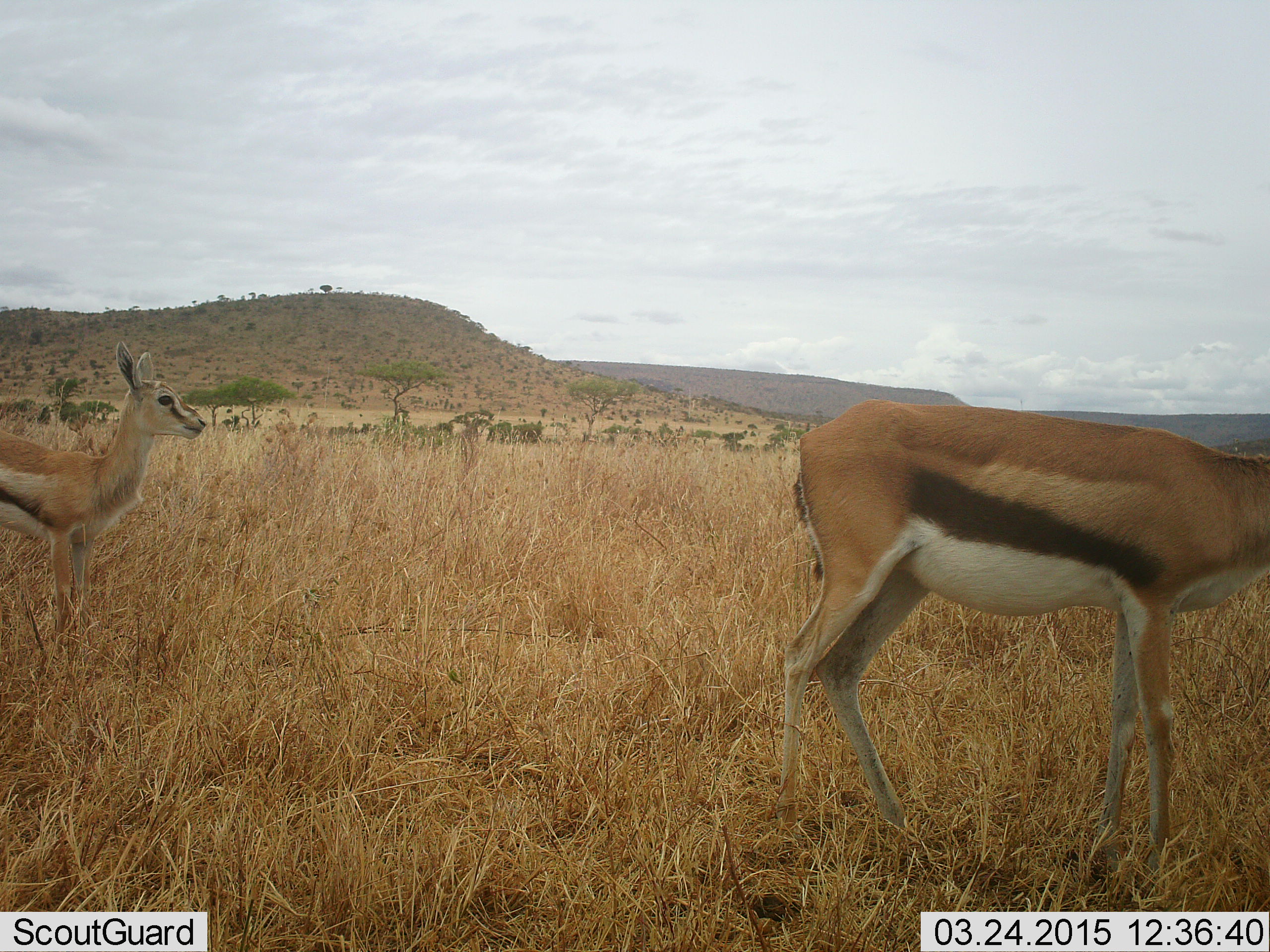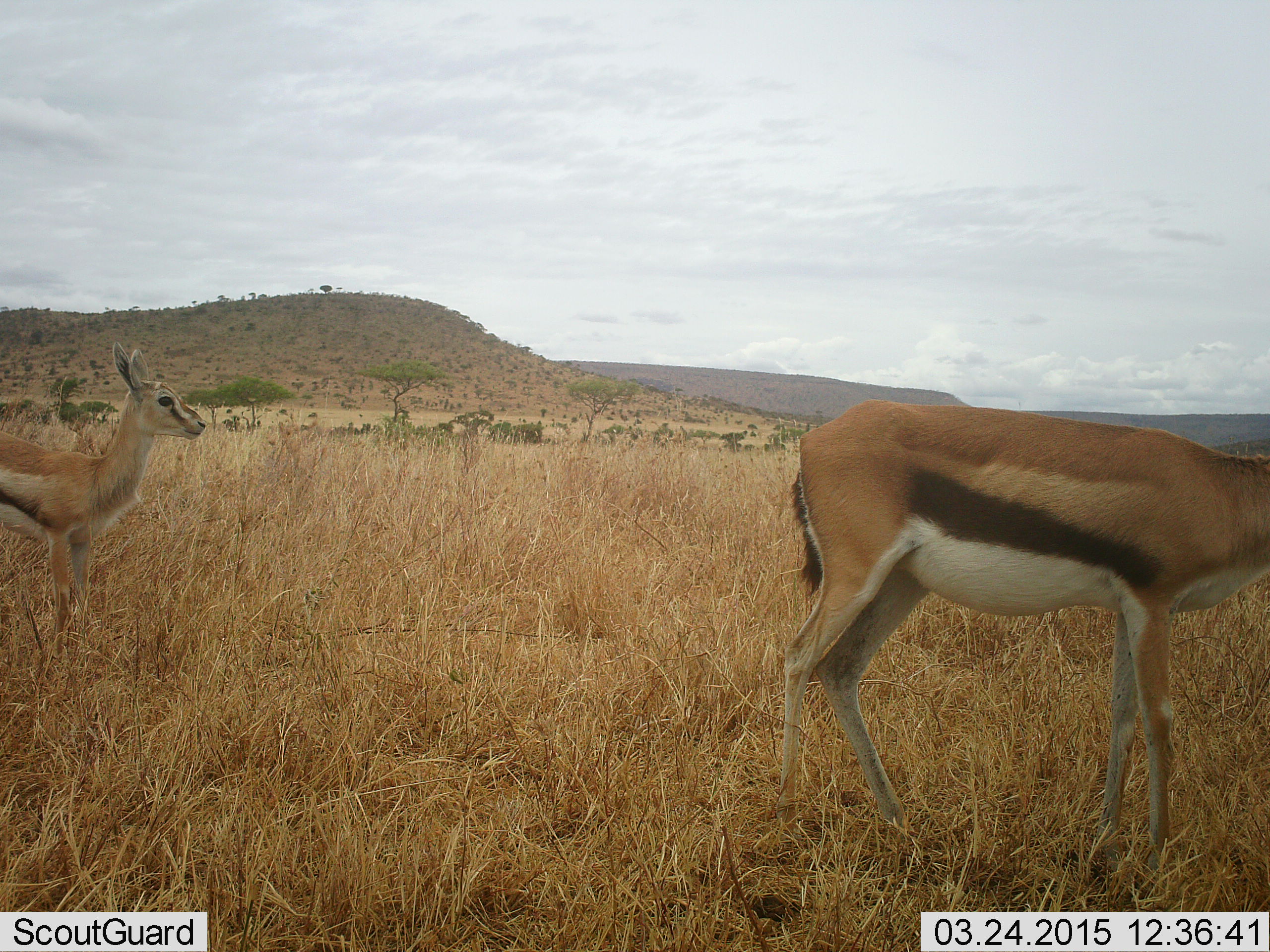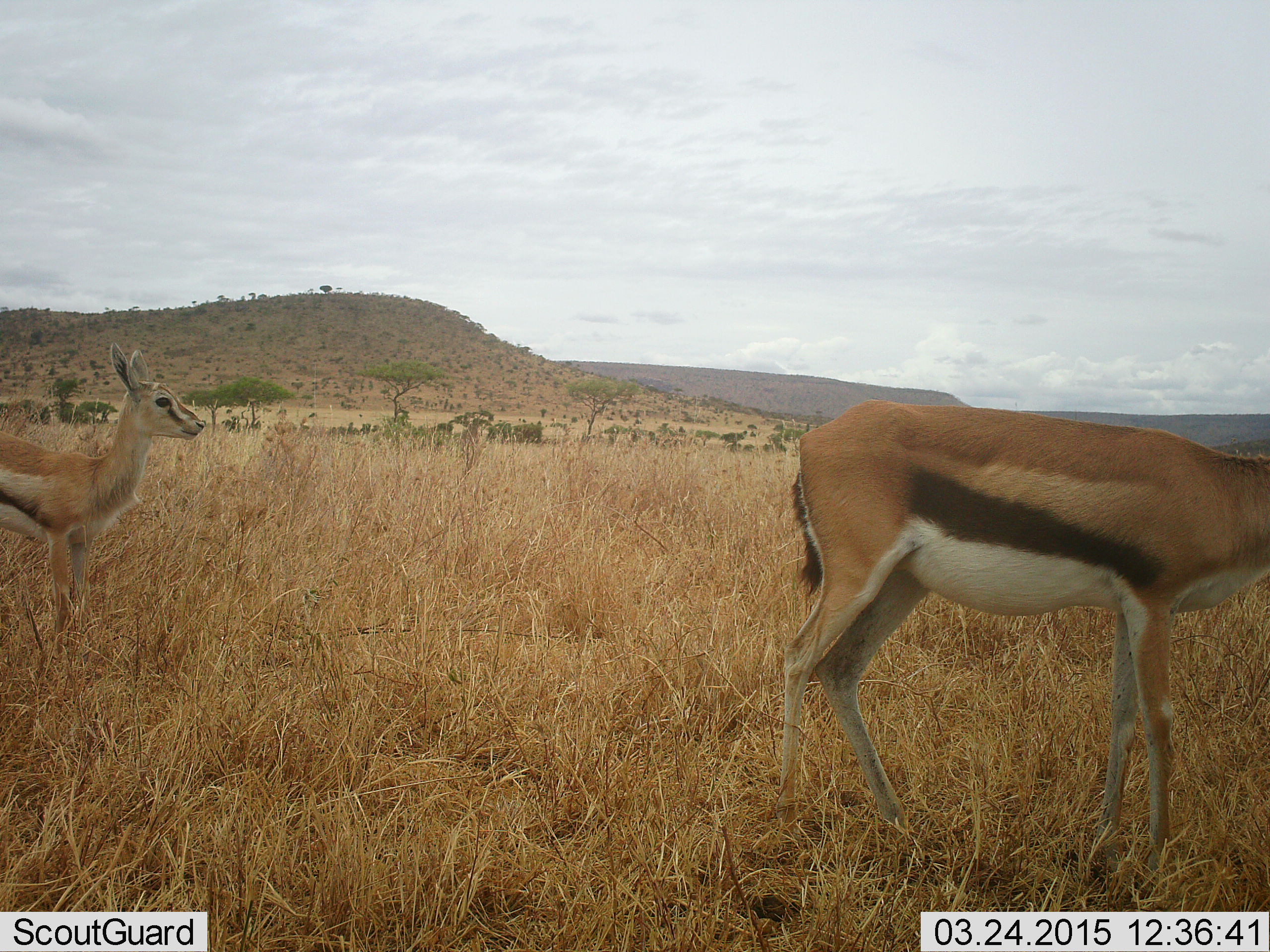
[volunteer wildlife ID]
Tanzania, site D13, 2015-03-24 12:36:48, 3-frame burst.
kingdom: Animalia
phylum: Chordata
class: Mammalia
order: Artiodactyla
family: Bovidae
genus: Eudorcas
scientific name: Eudorcas thomsonii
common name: thomson's gazelle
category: gazellethomsons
Gazellethomsons (thomson's gazelle) (Eudorcas thomsonii), count 2. Behavior (volunteer vote fractions): standing 100%, resting 0%, moving 20%, interacting 0%. Young present (vote fraction): 0%. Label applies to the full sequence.